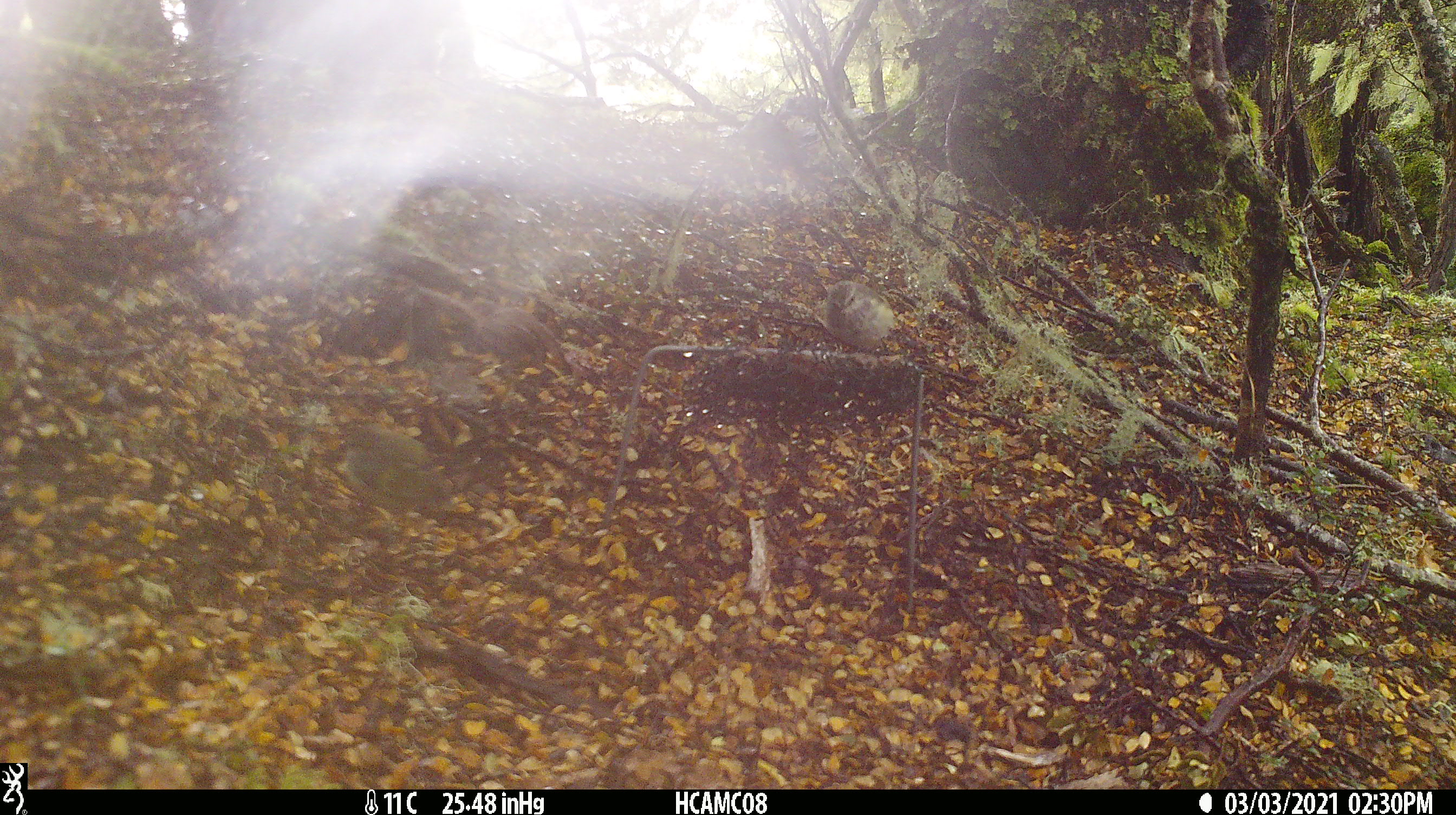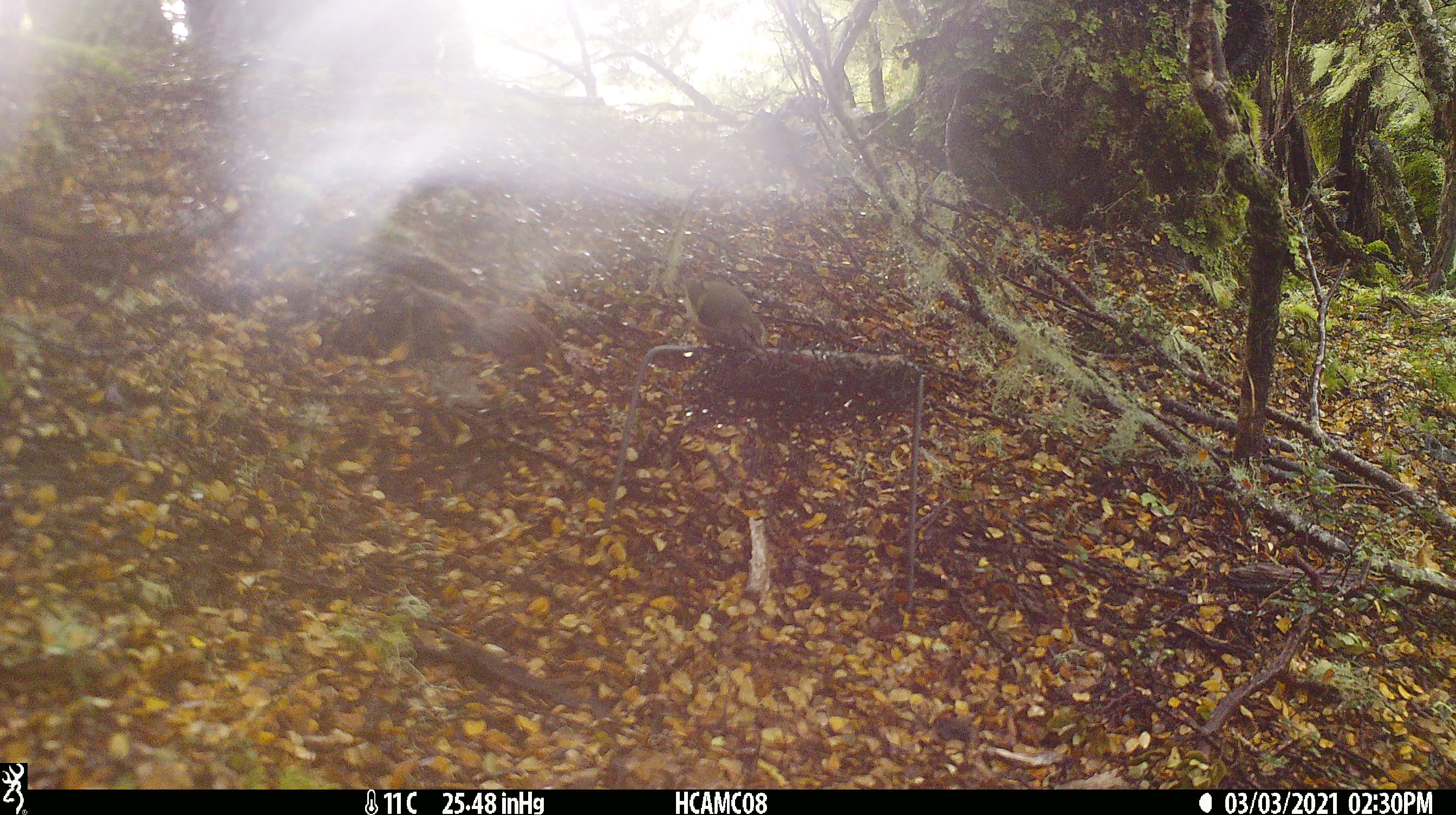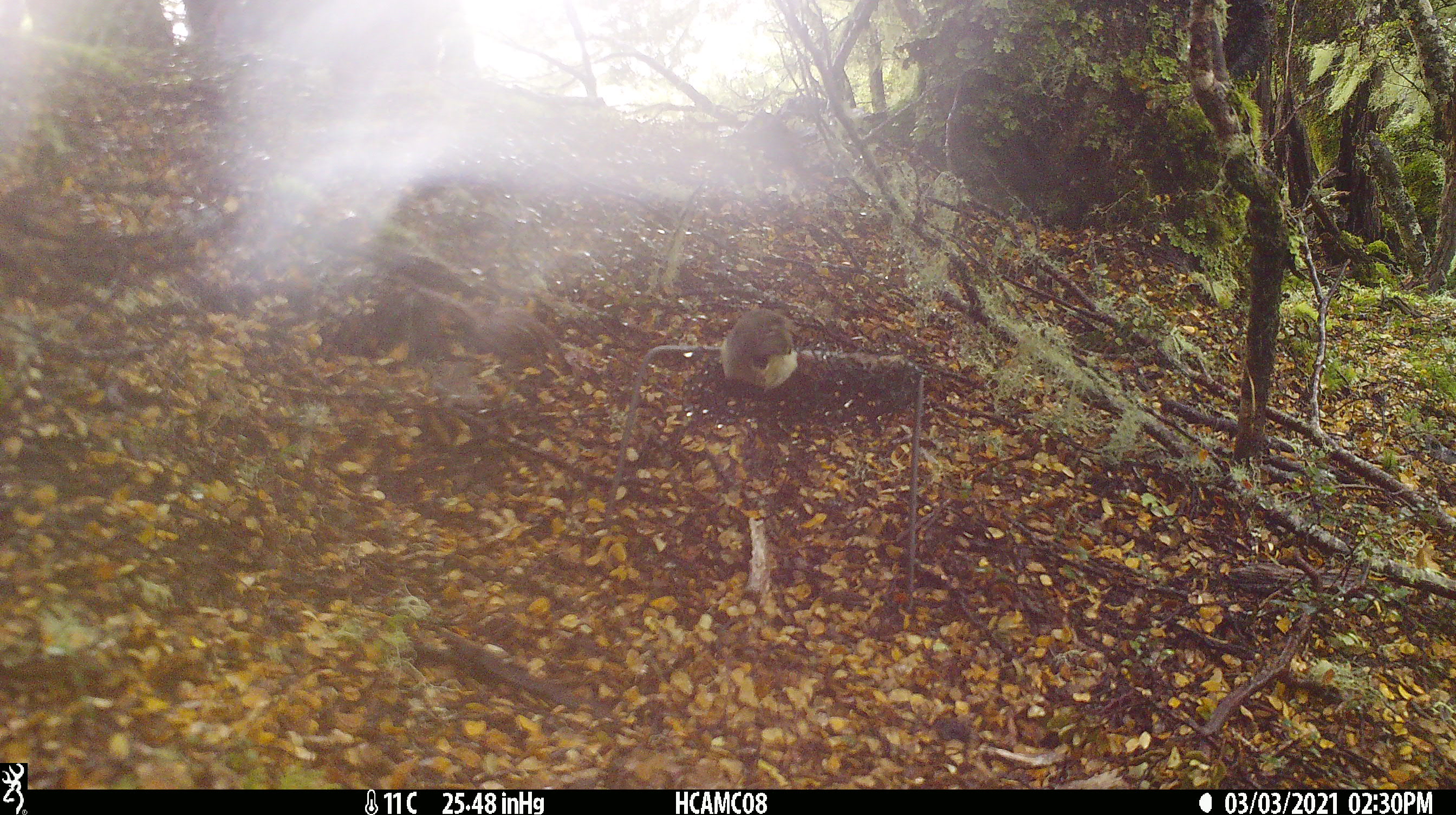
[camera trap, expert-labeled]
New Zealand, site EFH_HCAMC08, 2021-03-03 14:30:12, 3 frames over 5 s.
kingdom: Animalia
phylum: Chordata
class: Aves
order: Passeriformes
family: Acanthisittidae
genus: Acanthisitta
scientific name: Acanthisitta chloris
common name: rifleman